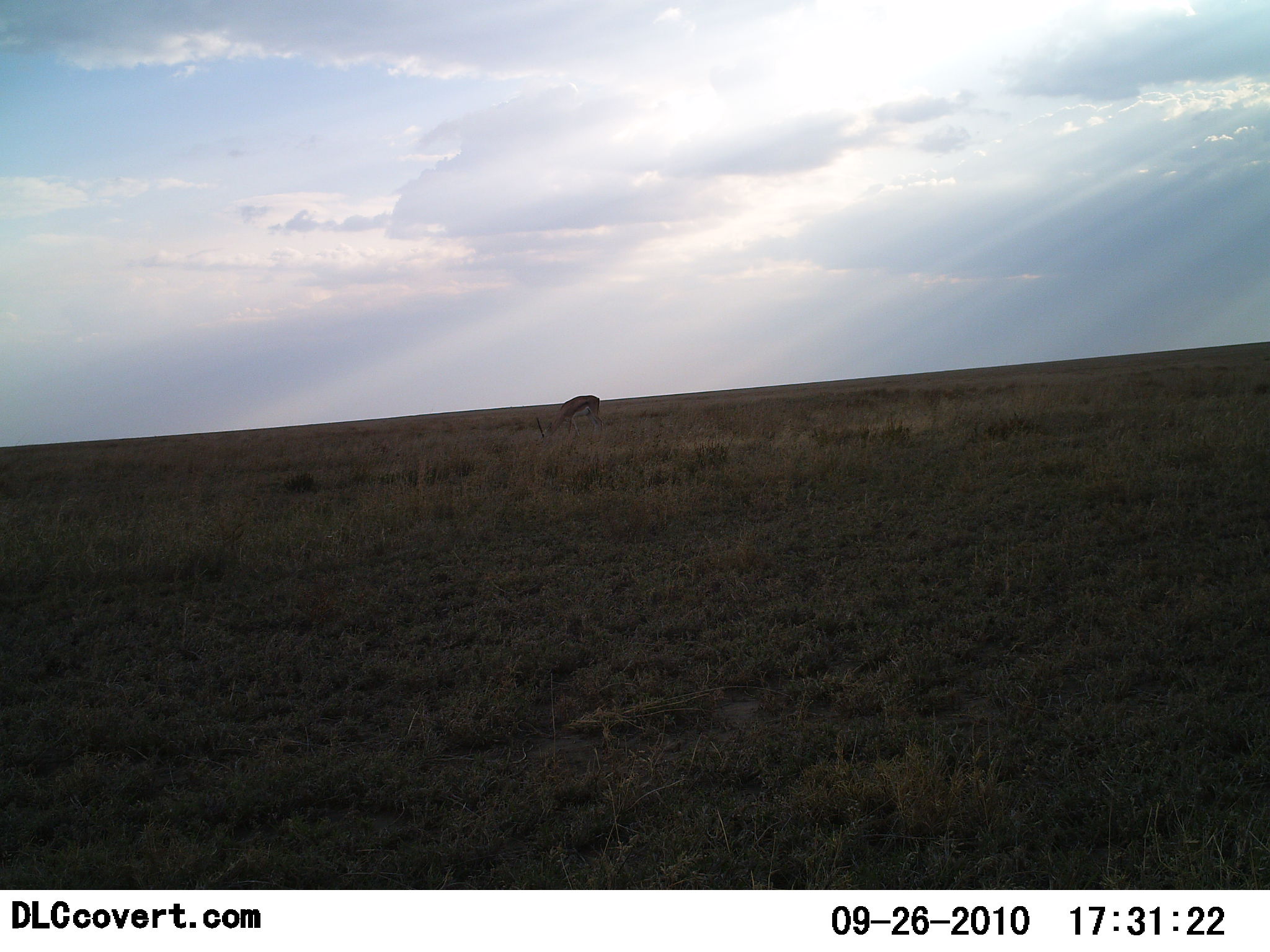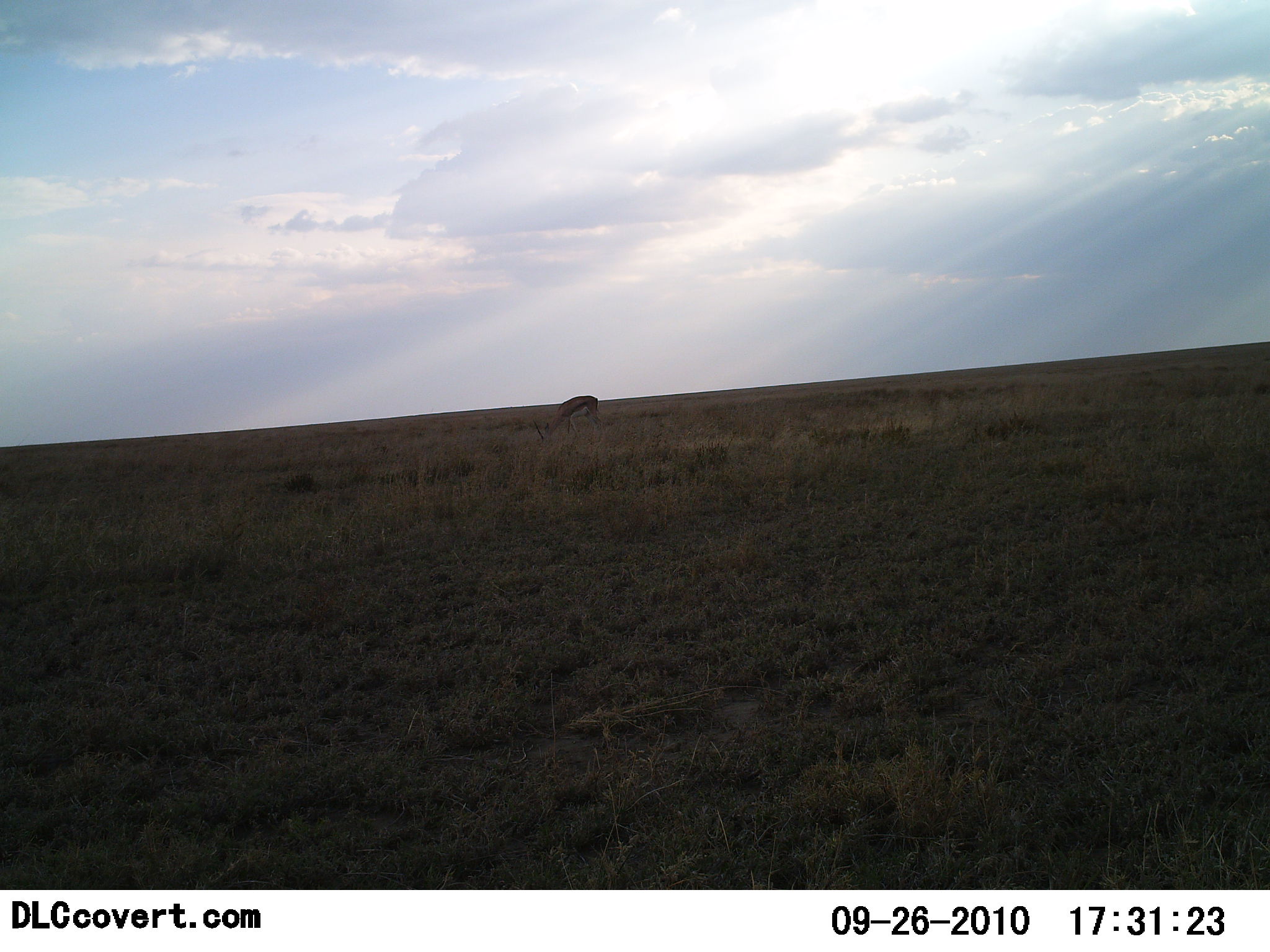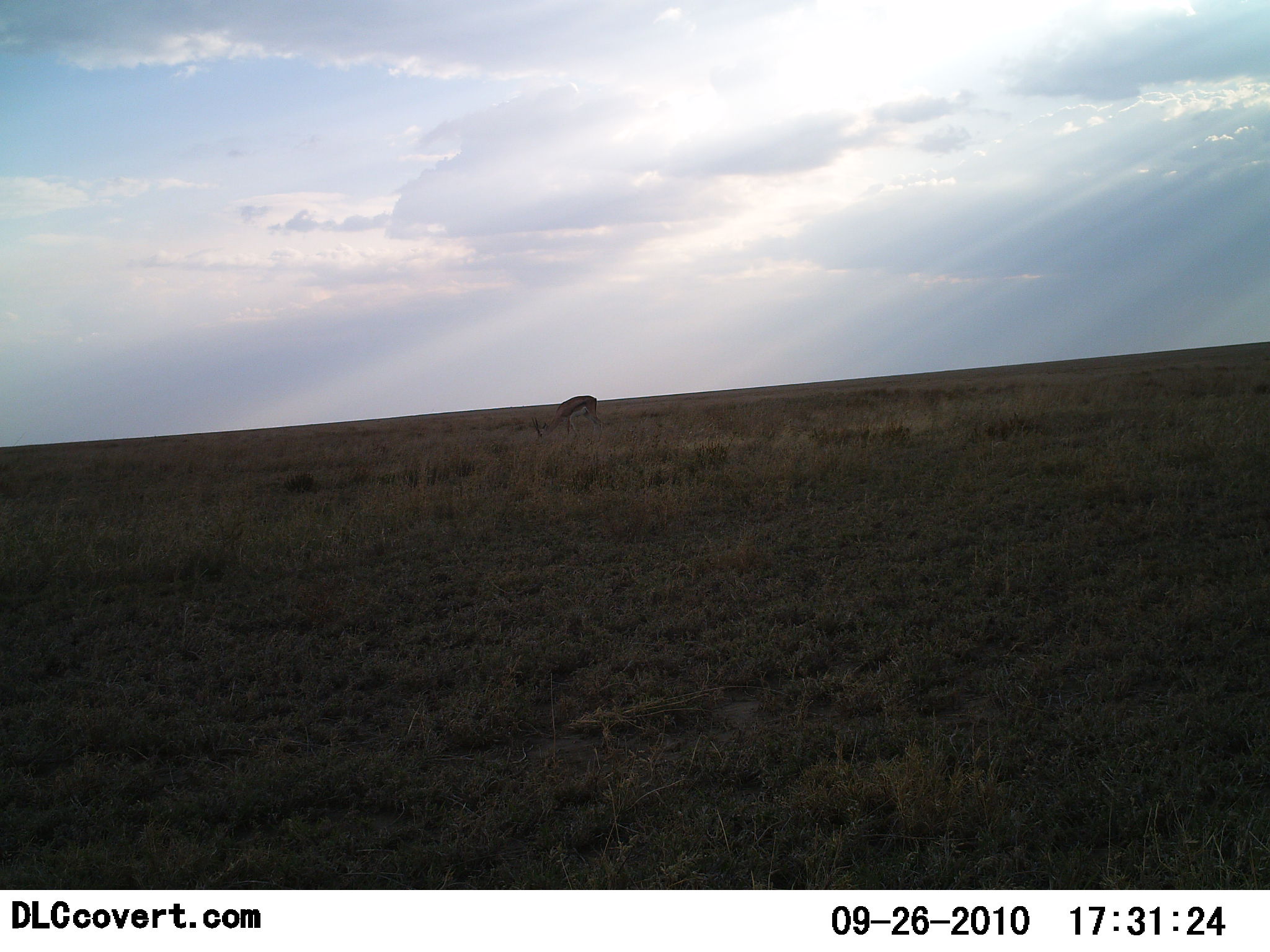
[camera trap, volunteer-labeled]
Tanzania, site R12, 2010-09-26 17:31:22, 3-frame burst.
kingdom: Animalia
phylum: Chordata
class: Mammalia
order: Artiodactyla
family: Bovidae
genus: Eudorcas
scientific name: Eudorcas thomsonii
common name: thomson's gazelle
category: gazellethomsons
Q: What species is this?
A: Gazellethomsons (thomson's gazelle) (Eudorcas thomsonii).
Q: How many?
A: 1.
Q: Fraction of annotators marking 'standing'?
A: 33%.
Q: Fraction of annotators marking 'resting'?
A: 0%.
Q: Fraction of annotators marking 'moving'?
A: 0%.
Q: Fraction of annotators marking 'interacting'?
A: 0%.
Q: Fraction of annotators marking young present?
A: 0%.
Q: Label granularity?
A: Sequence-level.